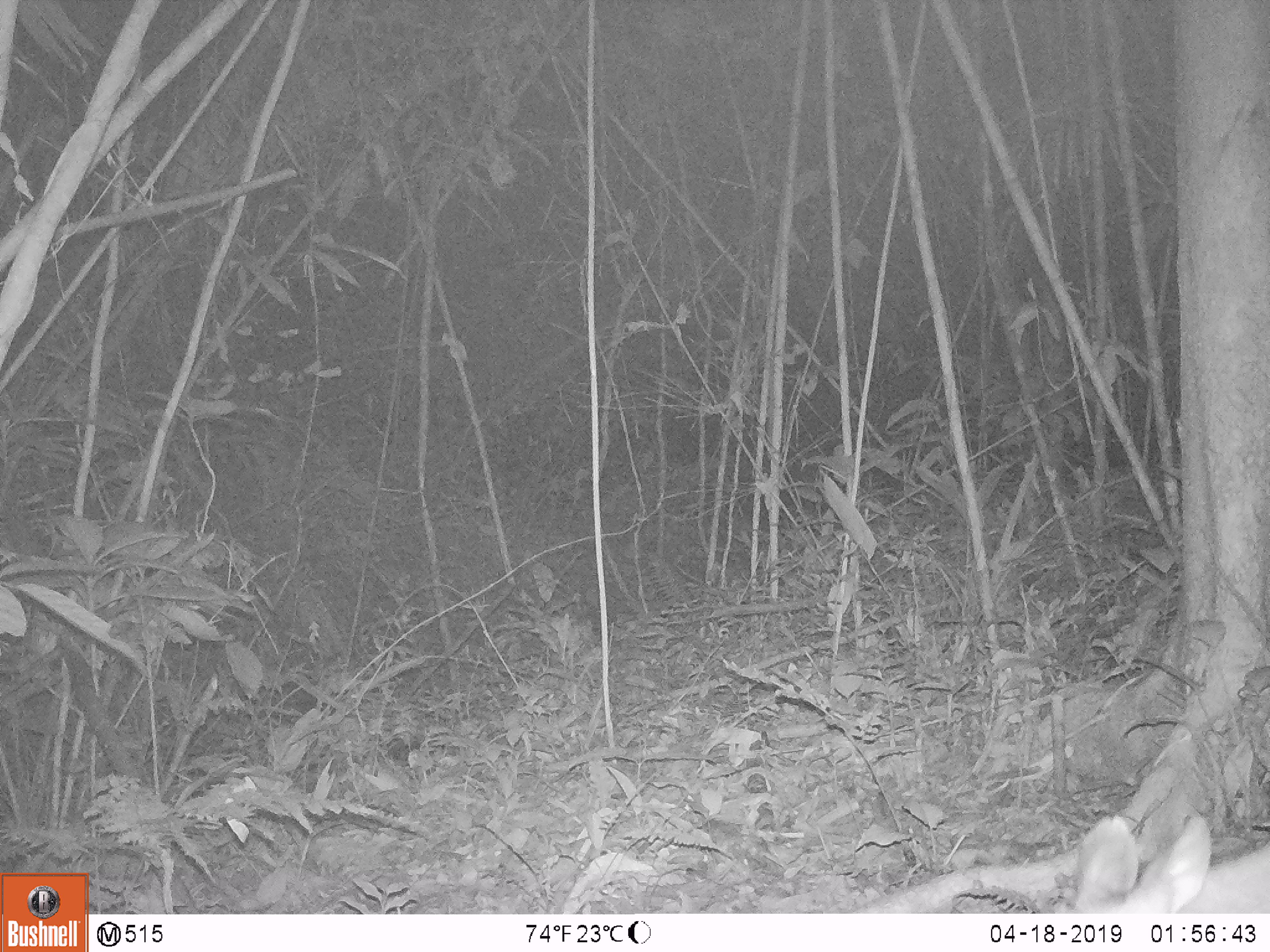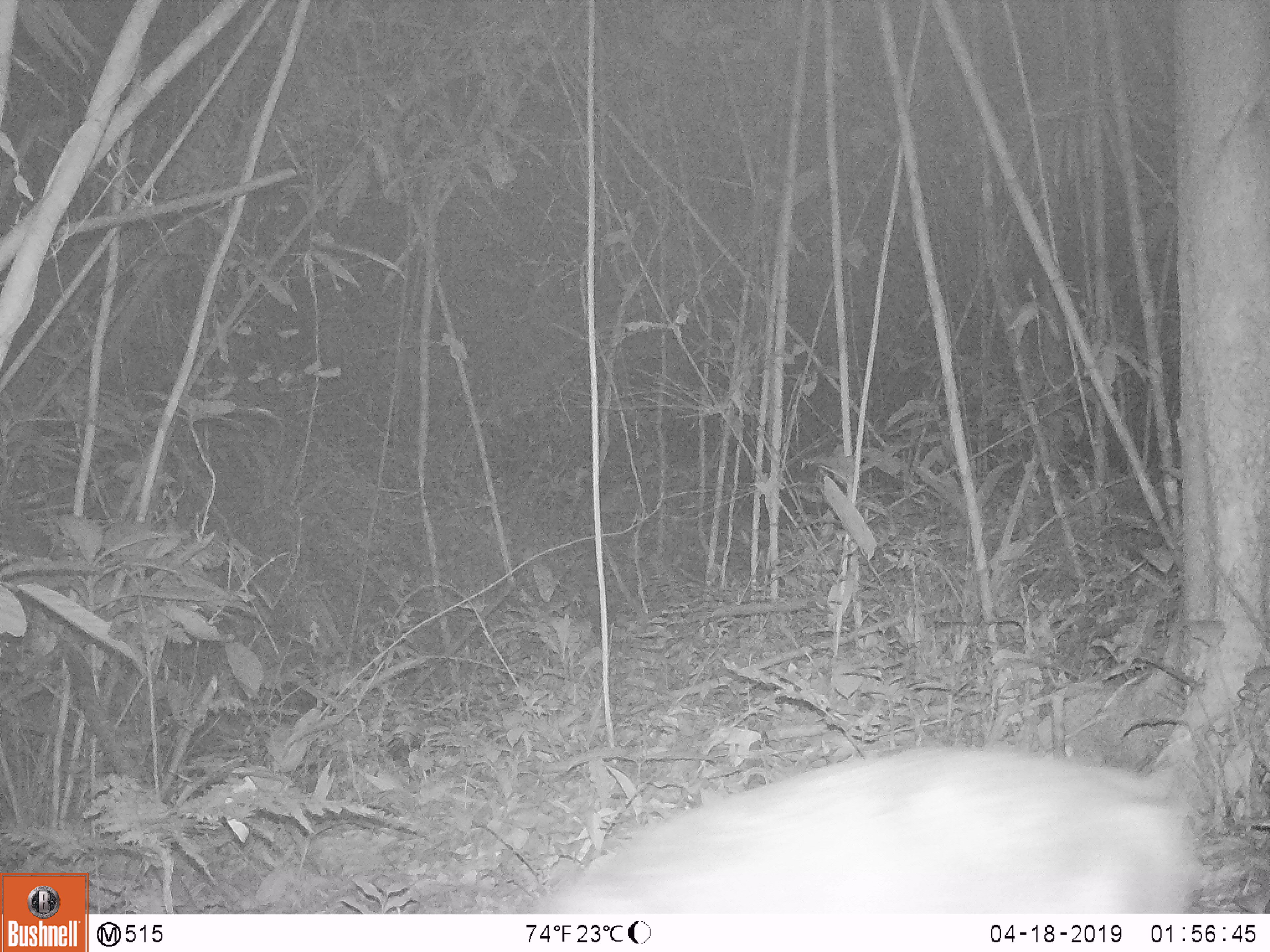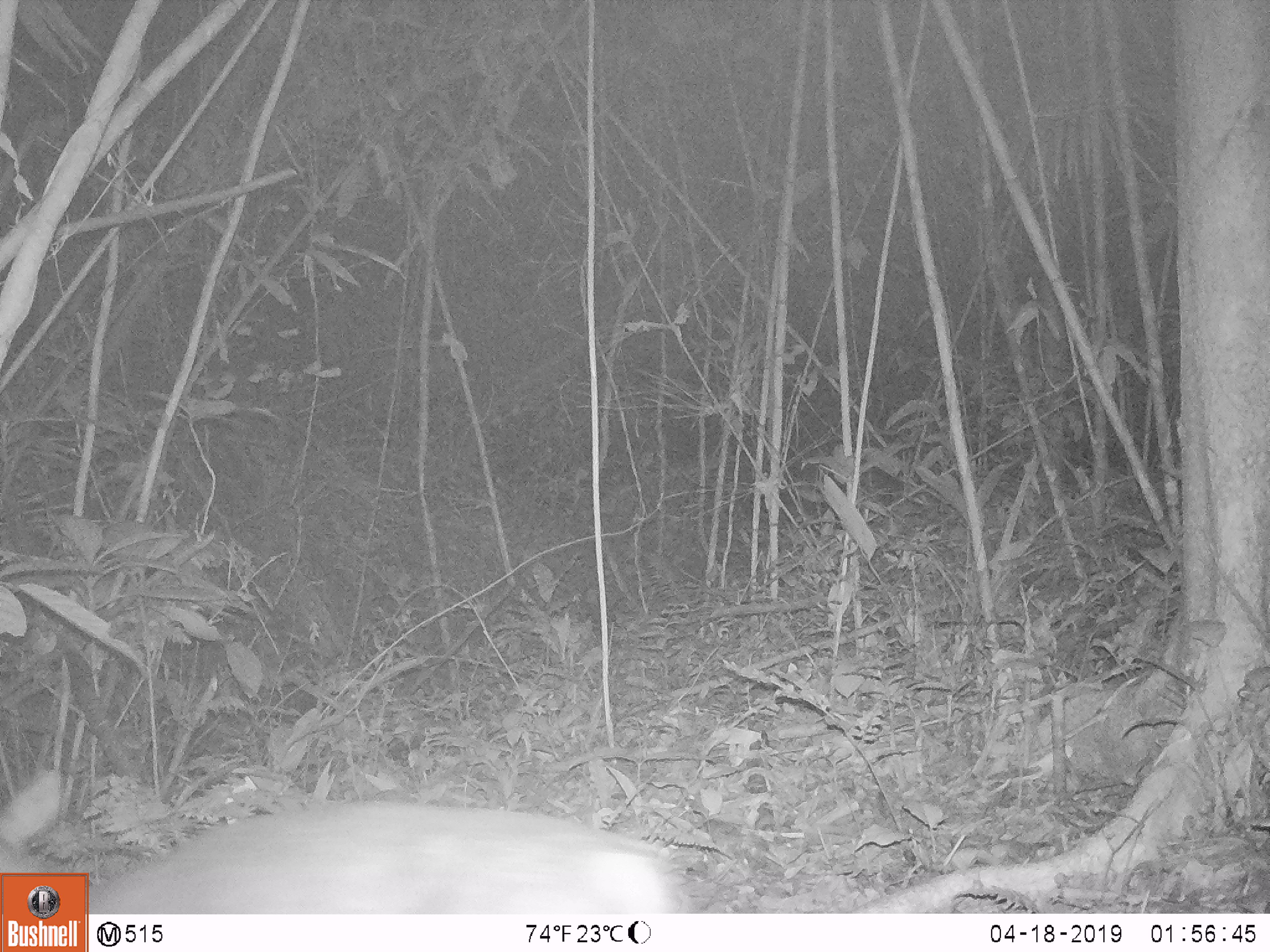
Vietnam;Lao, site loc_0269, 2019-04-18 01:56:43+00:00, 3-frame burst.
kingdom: Animalia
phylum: Chordata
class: Mammalia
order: Artiodactyla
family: Cervidae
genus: Muntiacus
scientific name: Muntiacus rooseveltorum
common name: roosevelt's muntjac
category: roosevelts muntjac group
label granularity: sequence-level